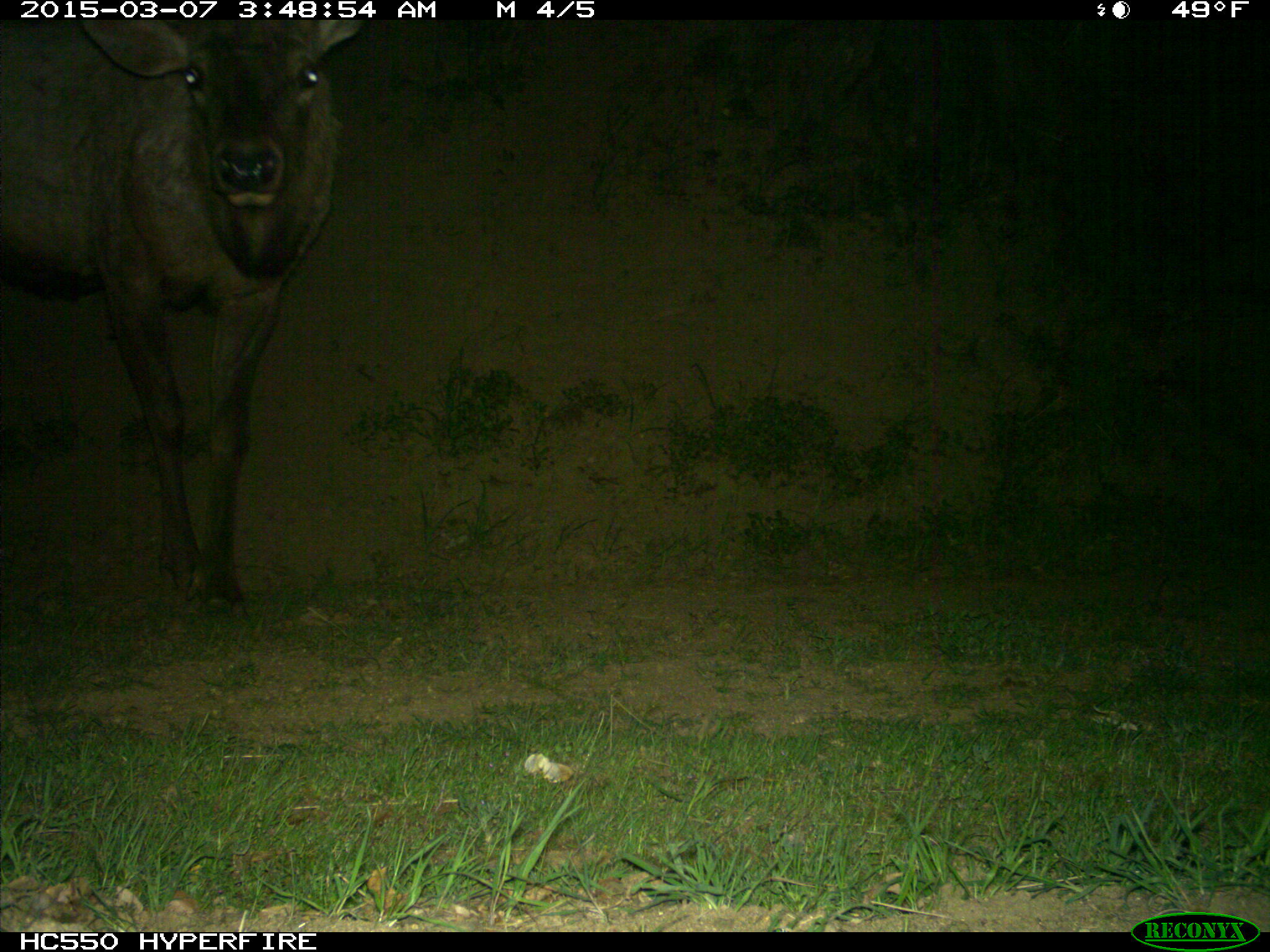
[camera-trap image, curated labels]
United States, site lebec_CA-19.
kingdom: Animalia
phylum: Chordata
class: Mammalia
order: Artiodactyla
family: Cervidae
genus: Cervus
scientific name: Cervus canadensis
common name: elk